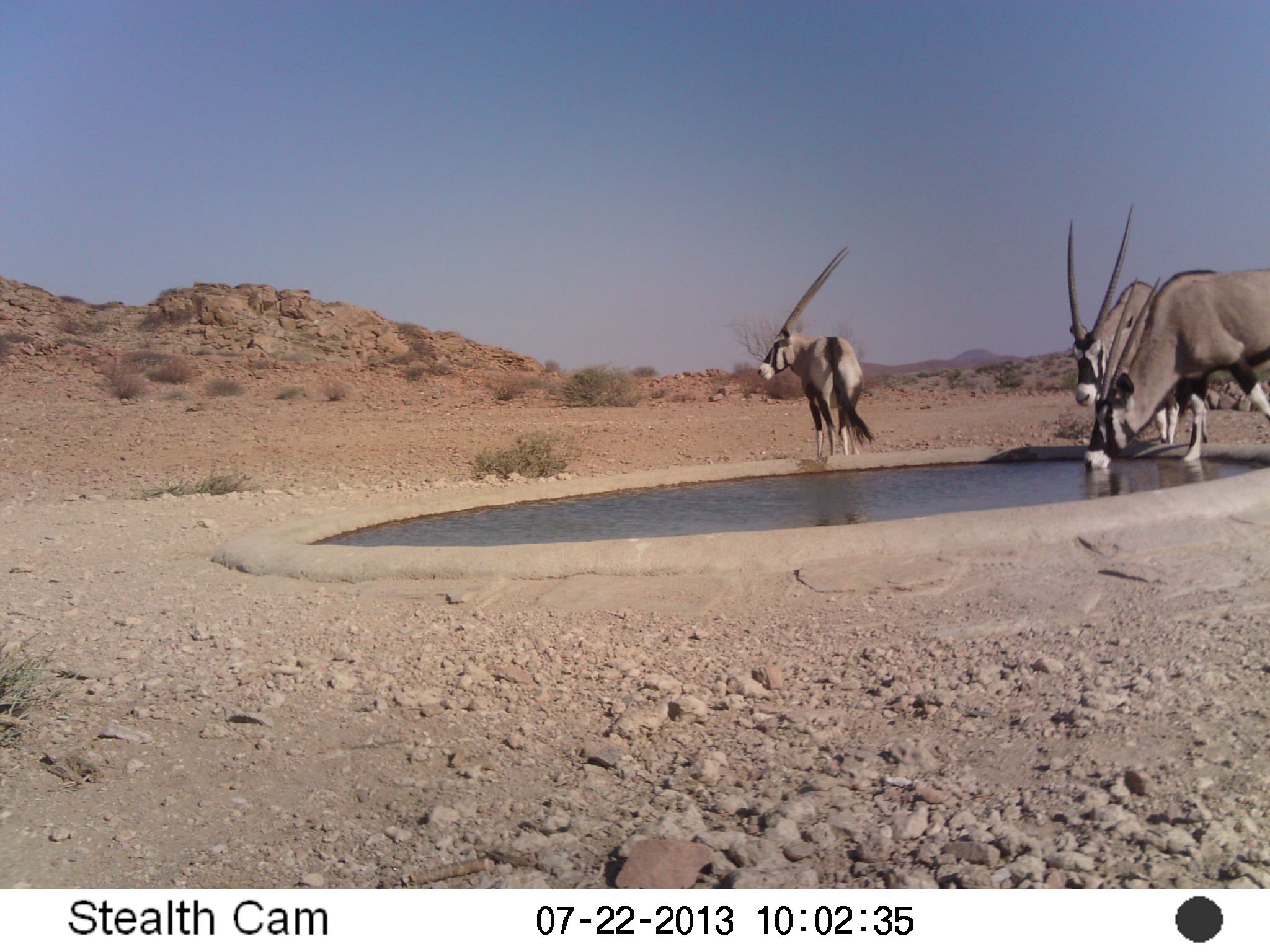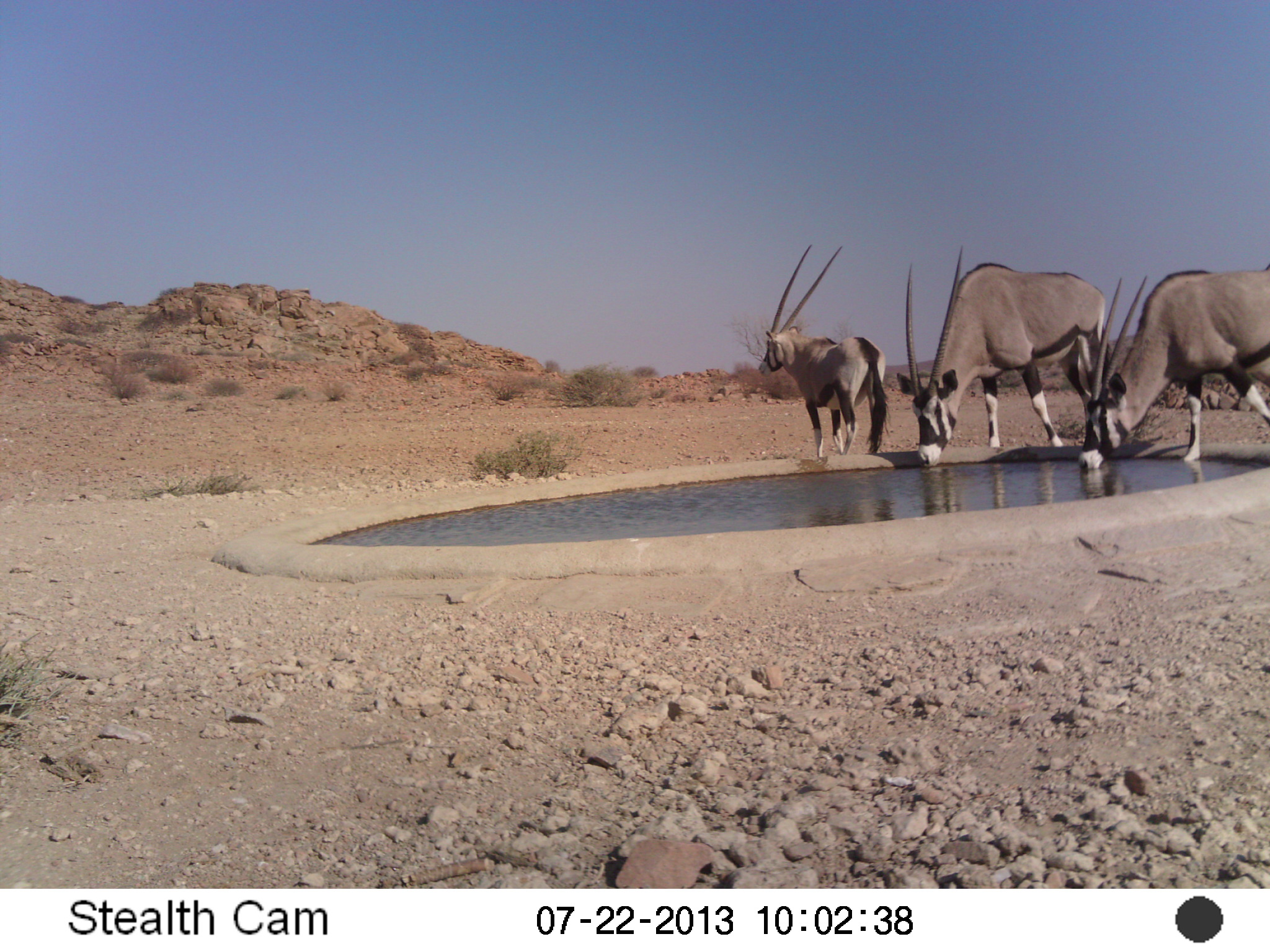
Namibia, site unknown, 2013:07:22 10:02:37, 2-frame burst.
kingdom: Animalia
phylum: Chordata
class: Mammalia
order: Artiodactyla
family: Bovidae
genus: Oryx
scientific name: Oryx gazella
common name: gemsbok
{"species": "Oryx gazella (gemsbok)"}